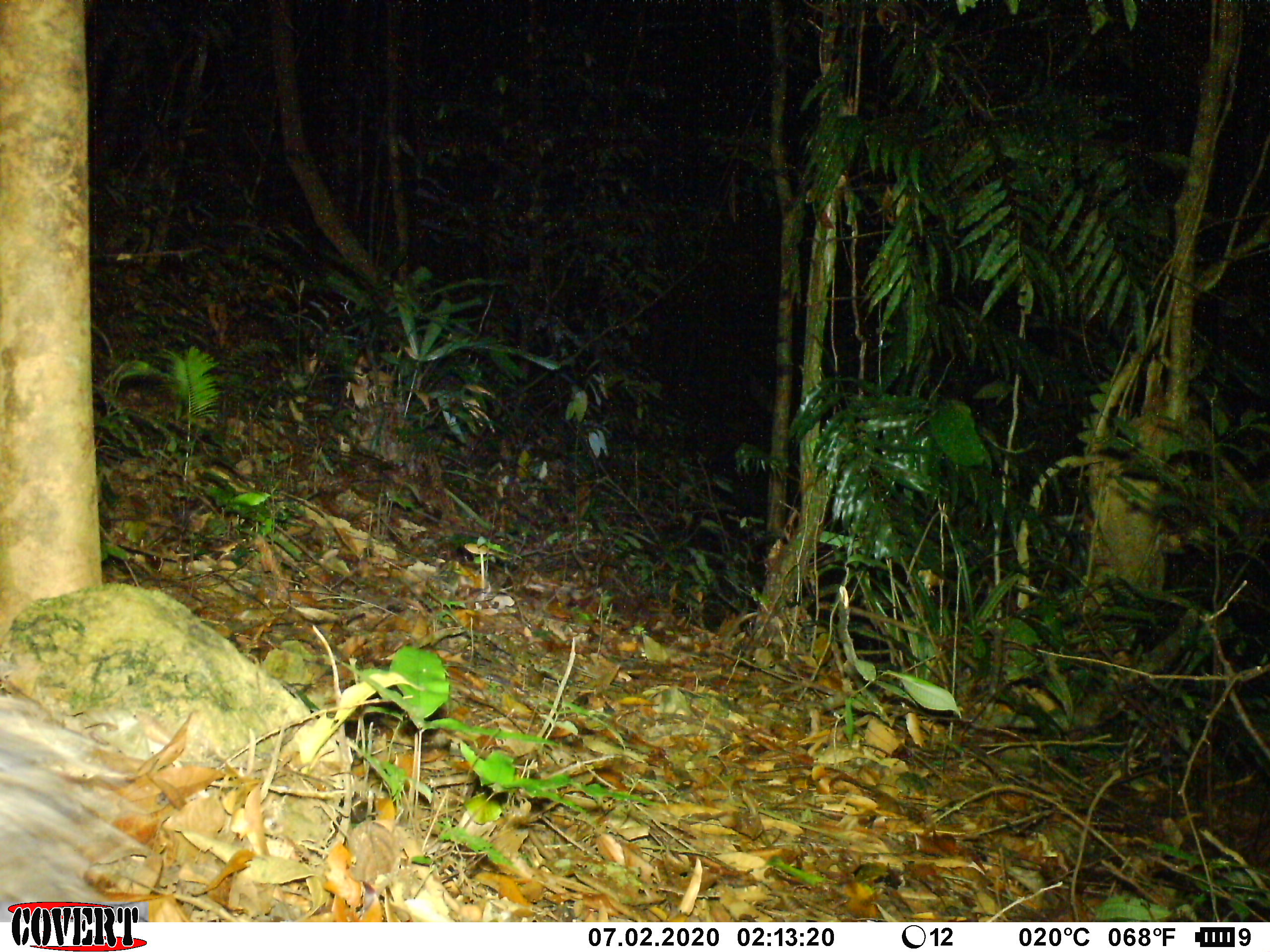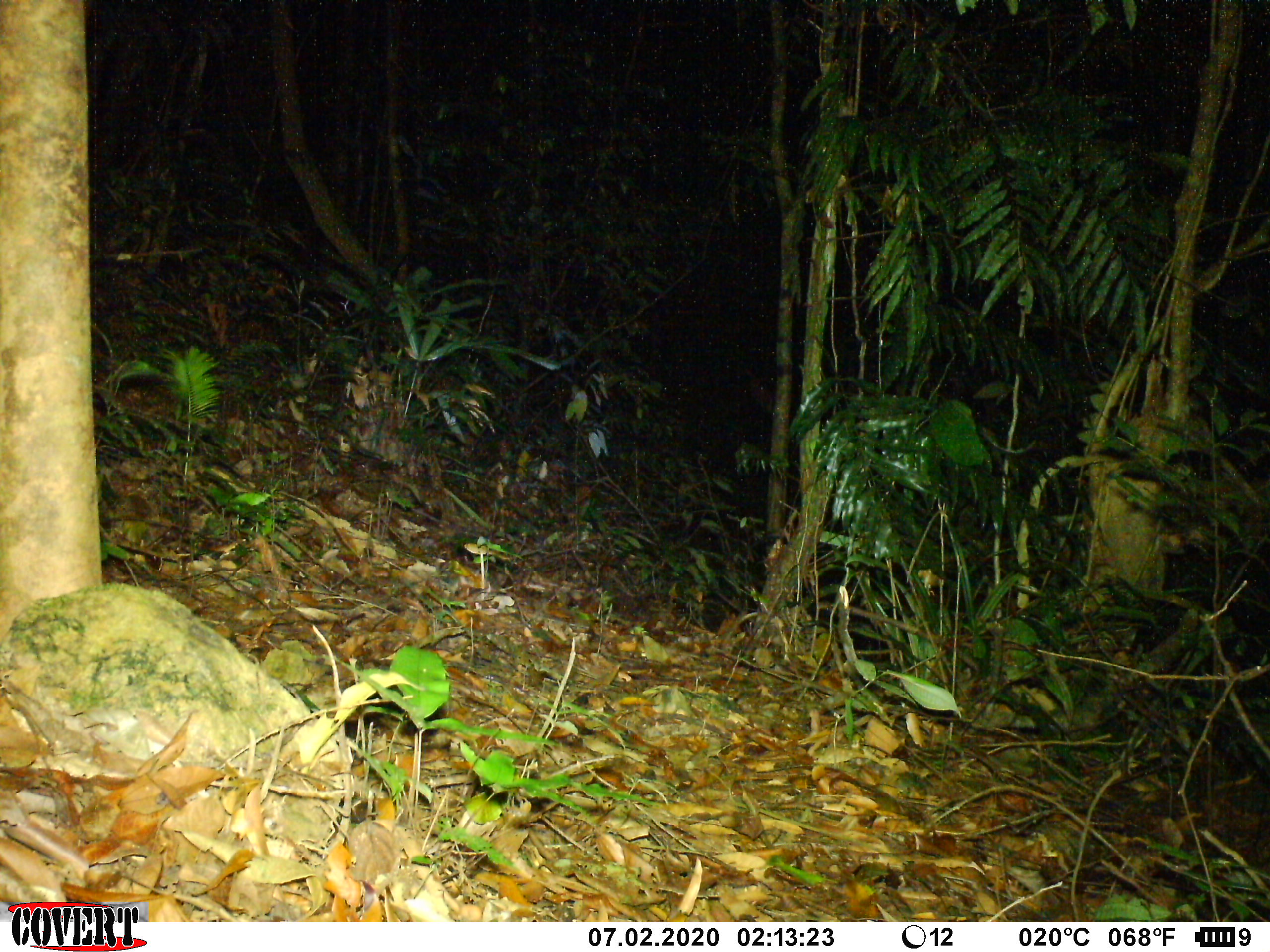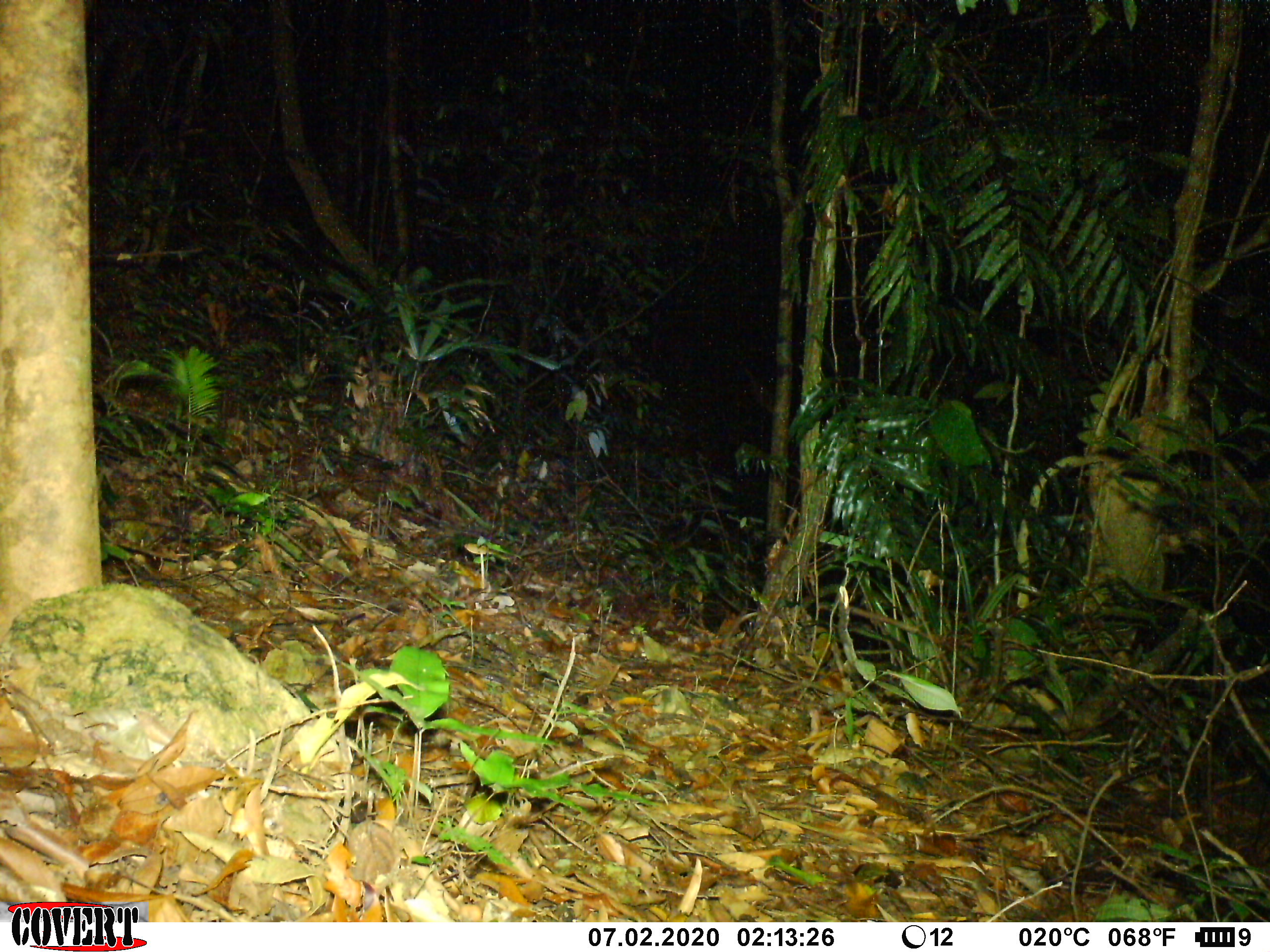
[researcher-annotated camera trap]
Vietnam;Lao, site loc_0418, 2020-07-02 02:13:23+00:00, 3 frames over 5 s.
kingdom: Animalia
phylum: Chordata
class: Mammalia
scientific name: Mammalia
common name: mammal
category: unidentified small mammal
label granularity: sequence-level